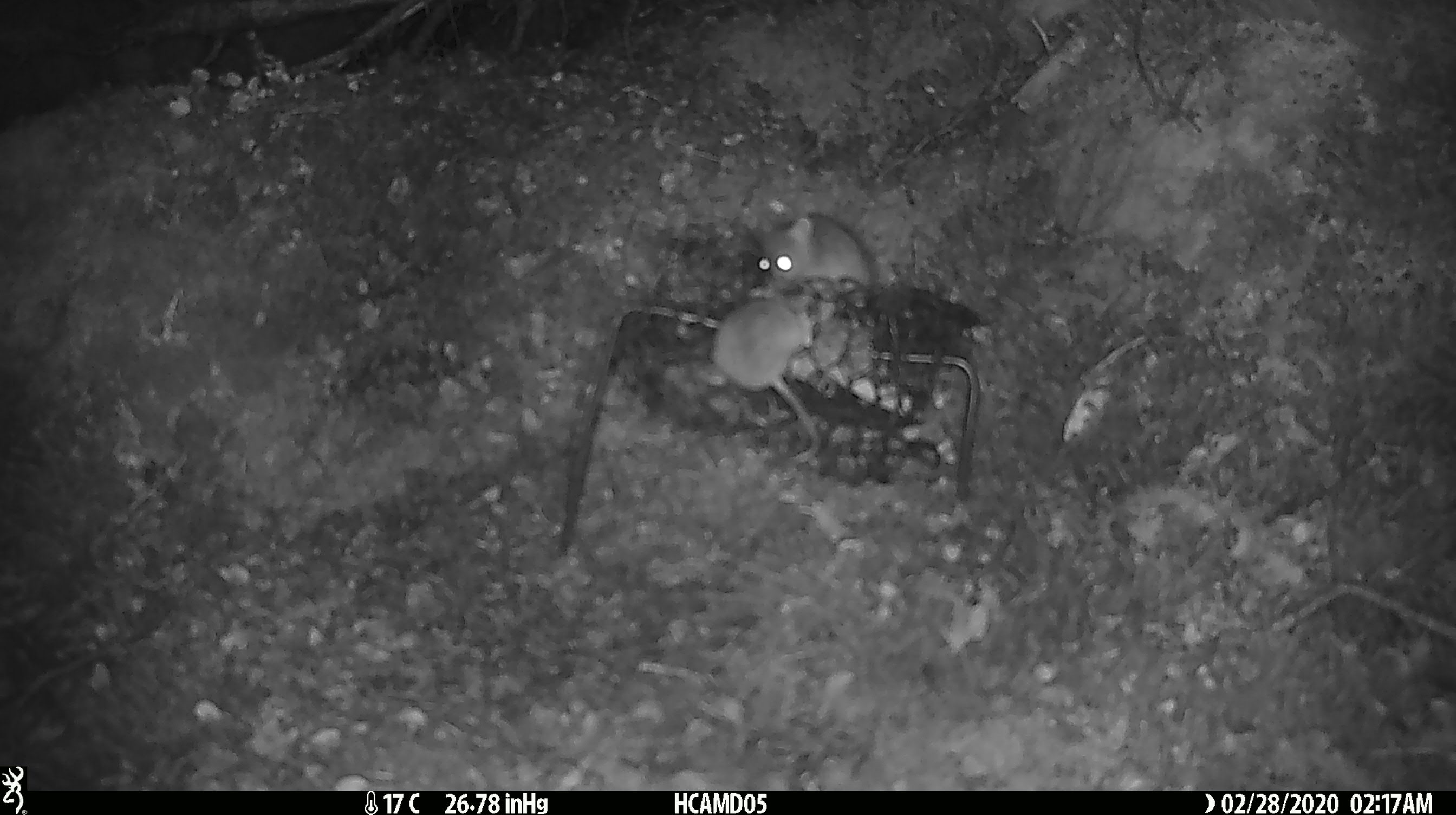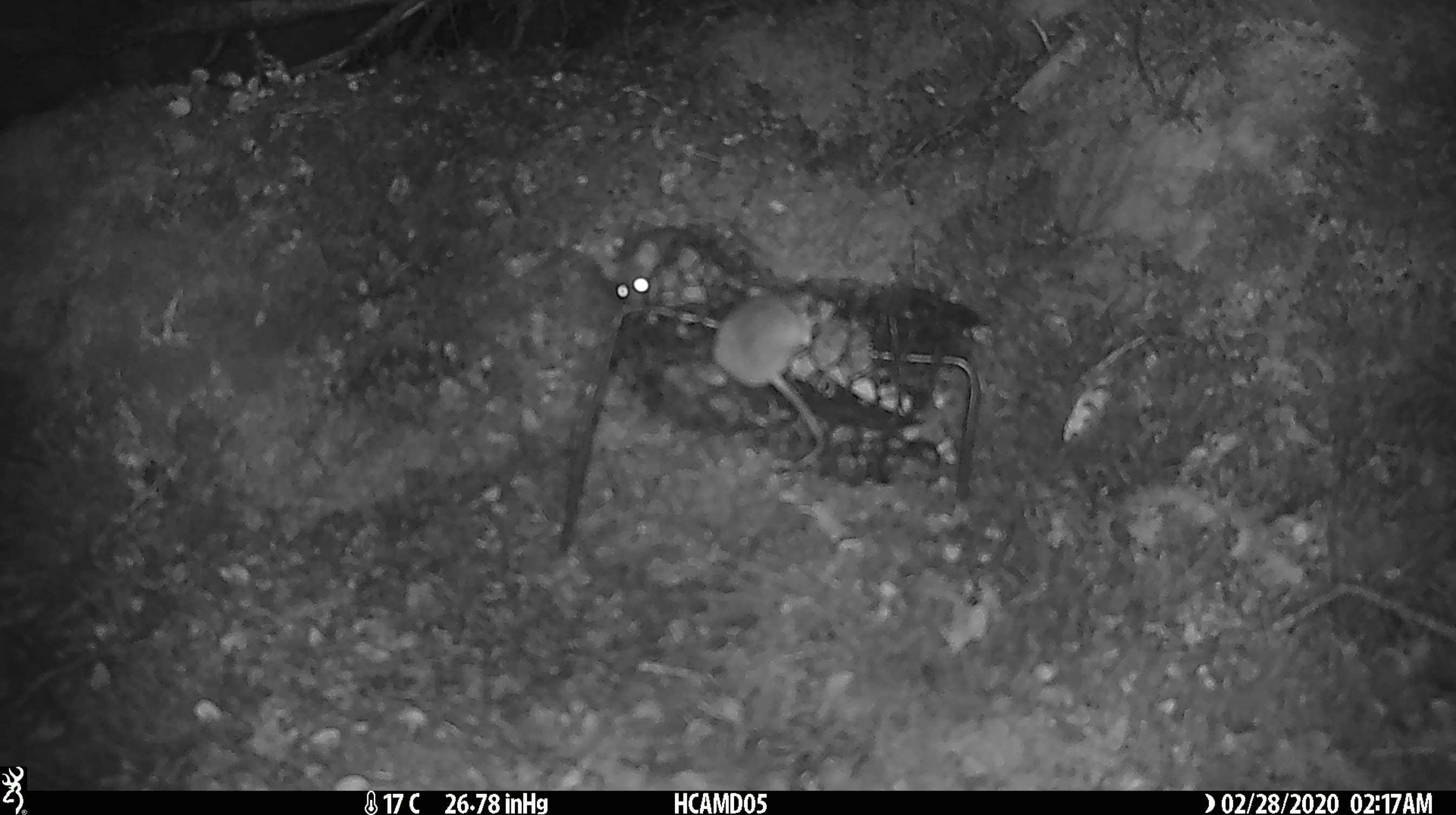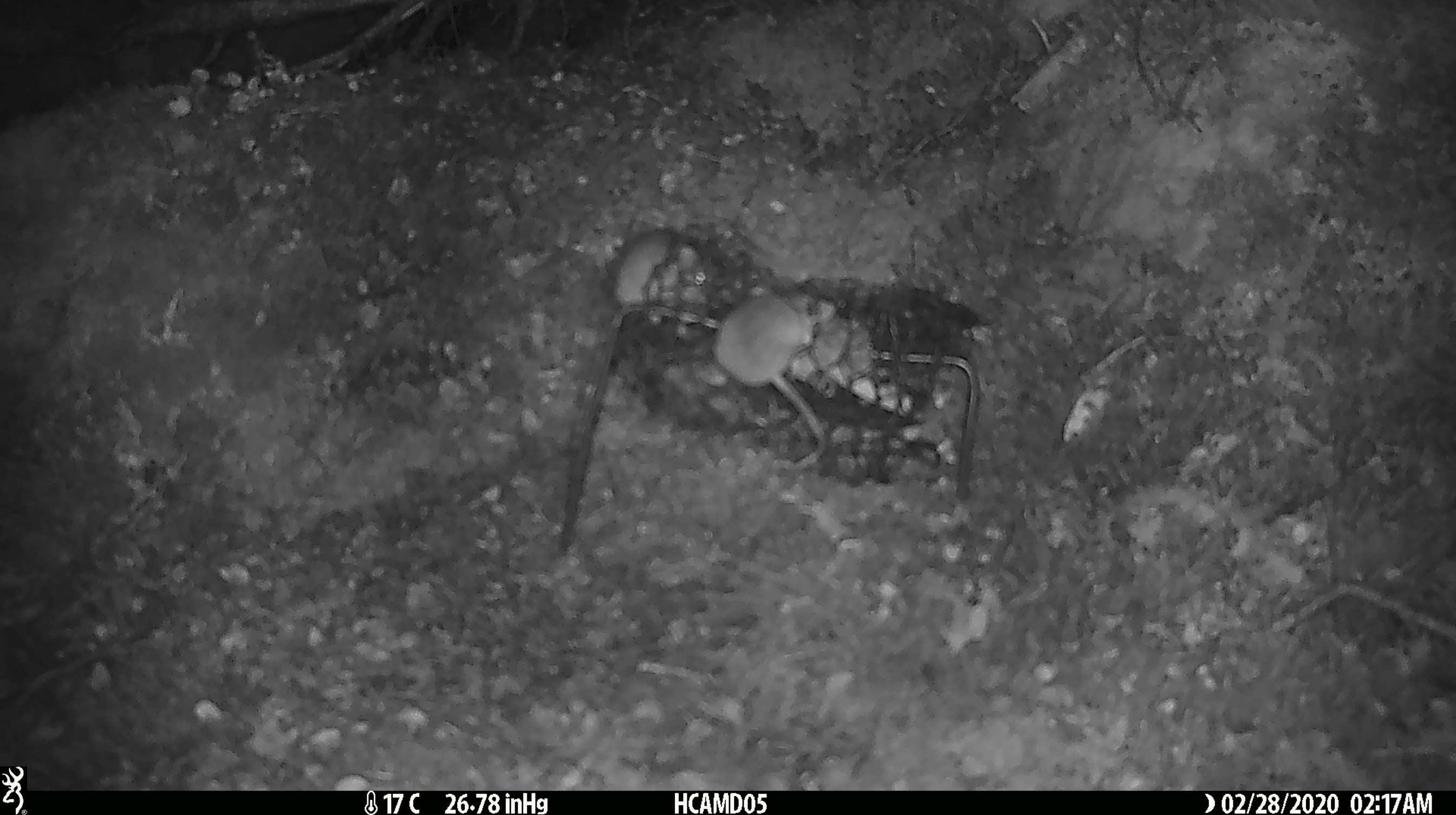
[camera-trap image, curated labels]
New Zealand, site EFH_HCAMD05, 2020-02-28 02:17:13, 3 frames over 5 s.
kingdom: Animalia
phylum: Chordata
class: Mammalia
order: Rodentia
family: Muridae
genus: Mus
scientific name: Mus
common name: mouse